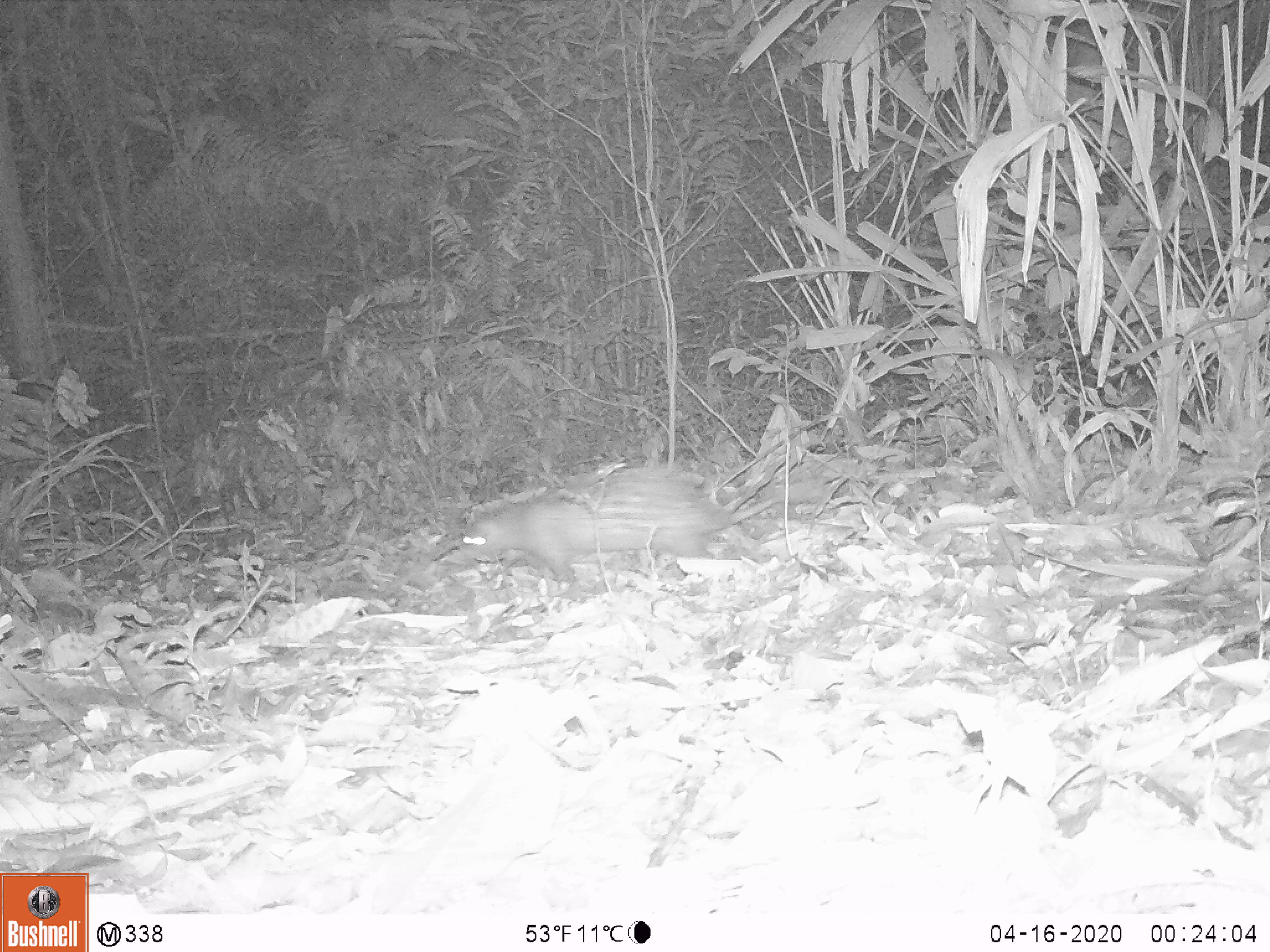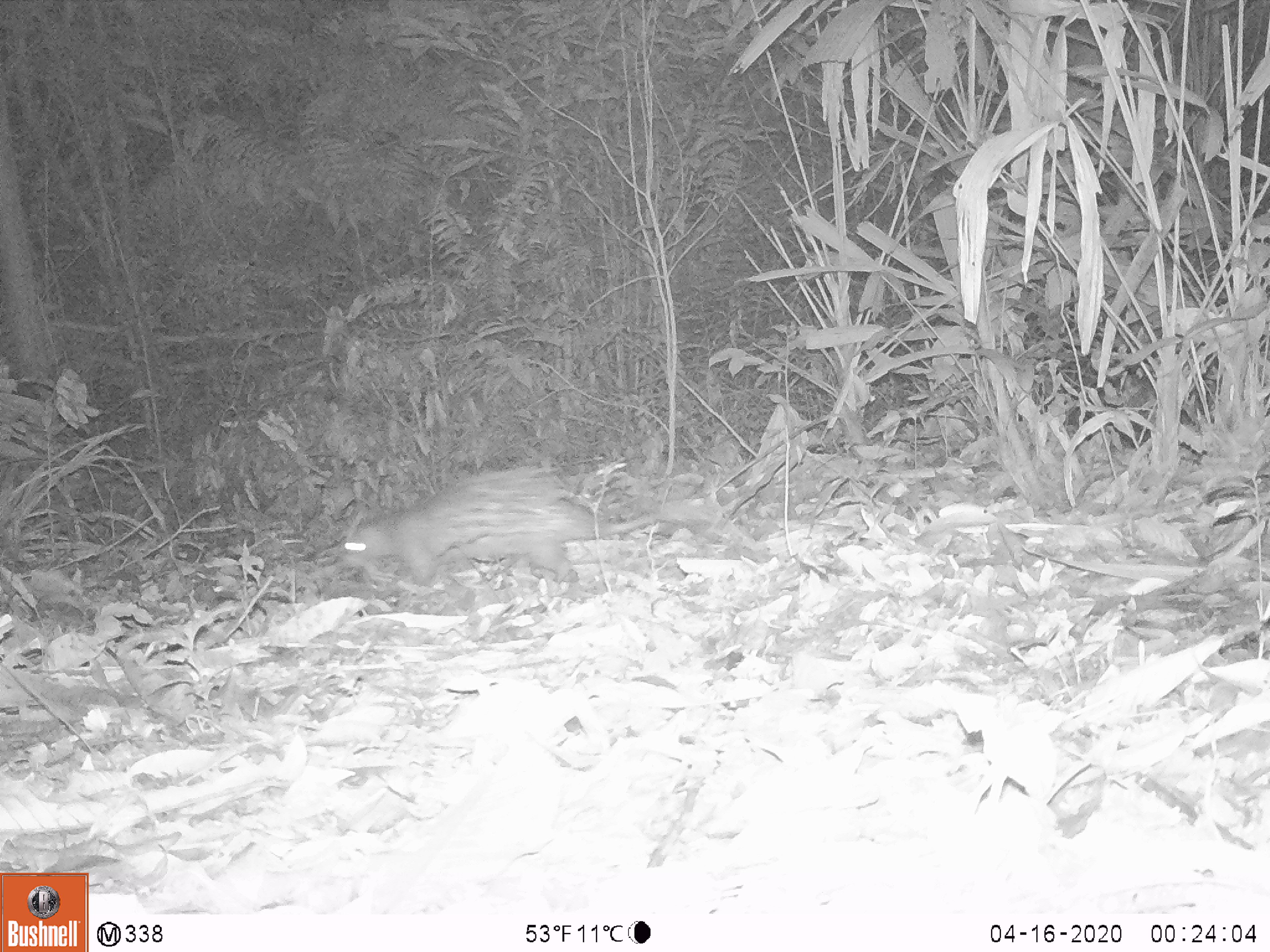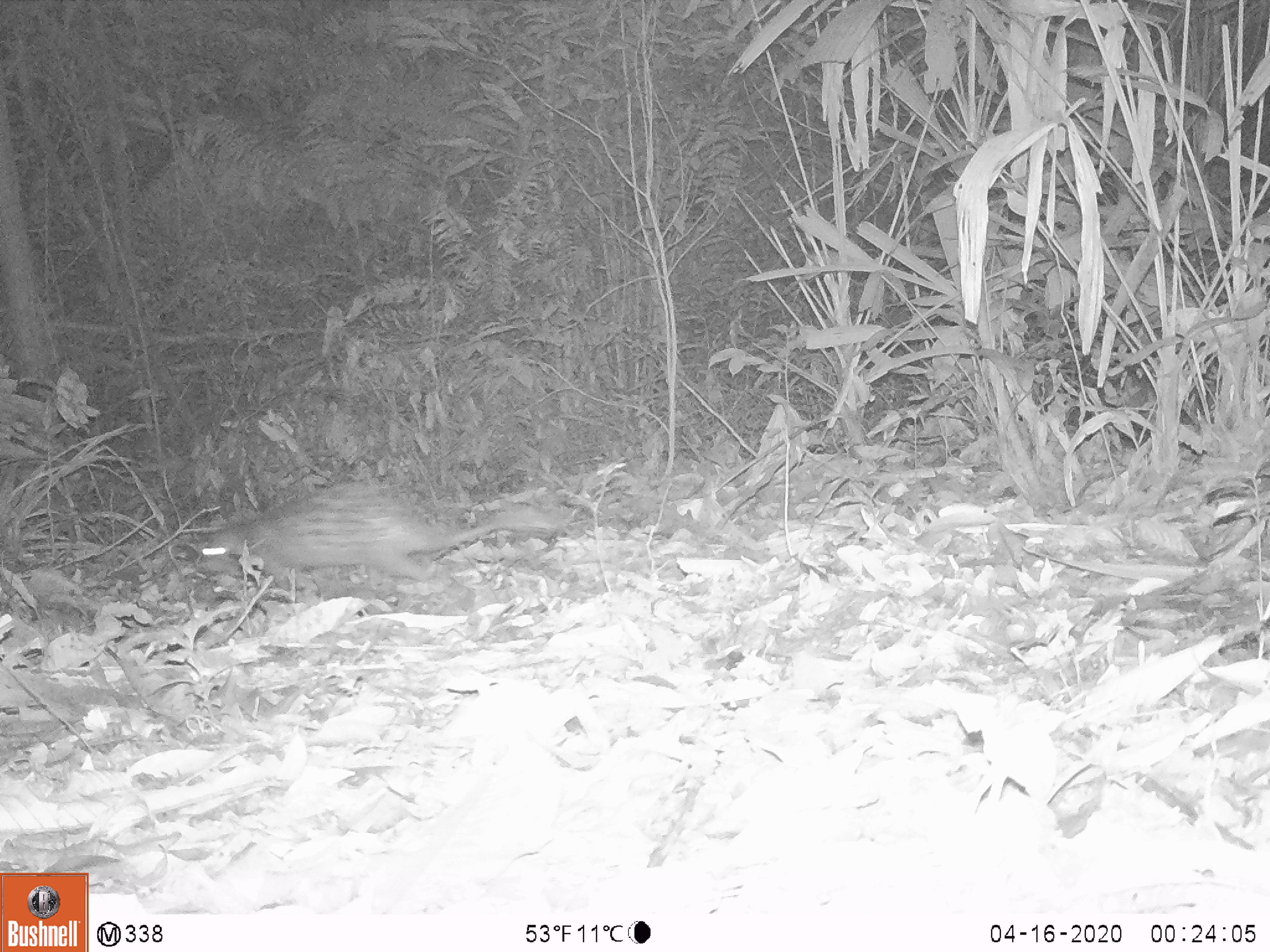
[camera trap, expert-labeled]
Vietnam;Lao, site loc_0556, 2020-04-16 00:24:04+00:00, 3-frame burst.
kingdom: Animalia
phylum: Chordata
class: Mammalia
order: Rodentia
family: Hystricidae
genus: Atherurus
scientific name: Atherurus macrourus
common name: asiatic brush-tailed porcupine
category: asiatic brush tailed porcupine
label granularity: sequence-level